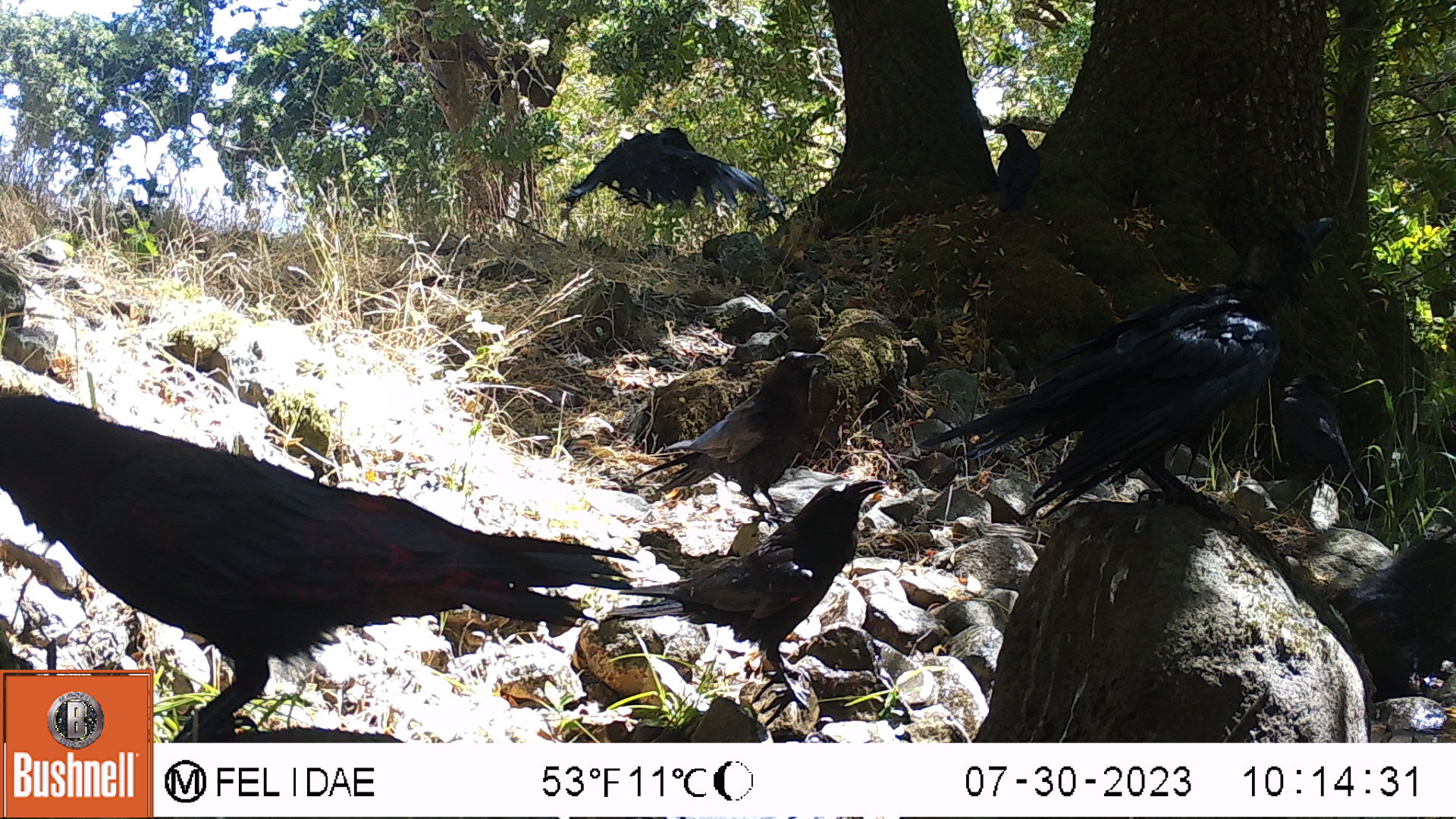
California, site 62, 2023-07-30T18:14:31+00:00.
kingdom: Animalia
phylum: Chordata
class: Aves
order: Passeriformes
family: Corvidae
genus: Corvus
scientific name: Corvus brachyrhynchos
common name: american crow